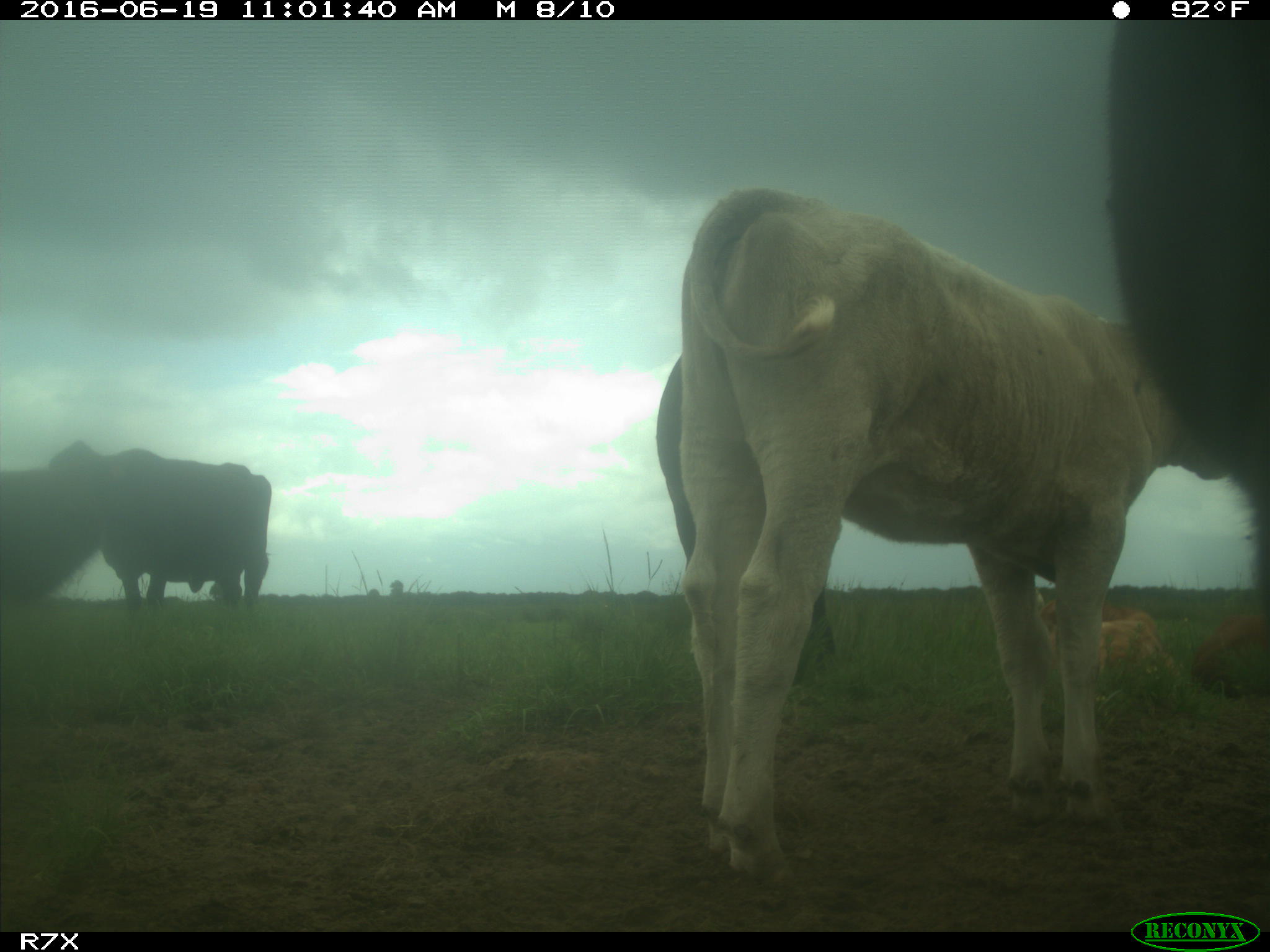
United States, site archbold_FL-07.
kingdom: Animalia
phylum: Chordata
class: Mammalia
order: Artiodactyla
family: Bovidae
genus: Bos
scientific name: Bos taurus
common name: domestic cow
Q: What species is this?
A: Bos taurus (domestic cow).